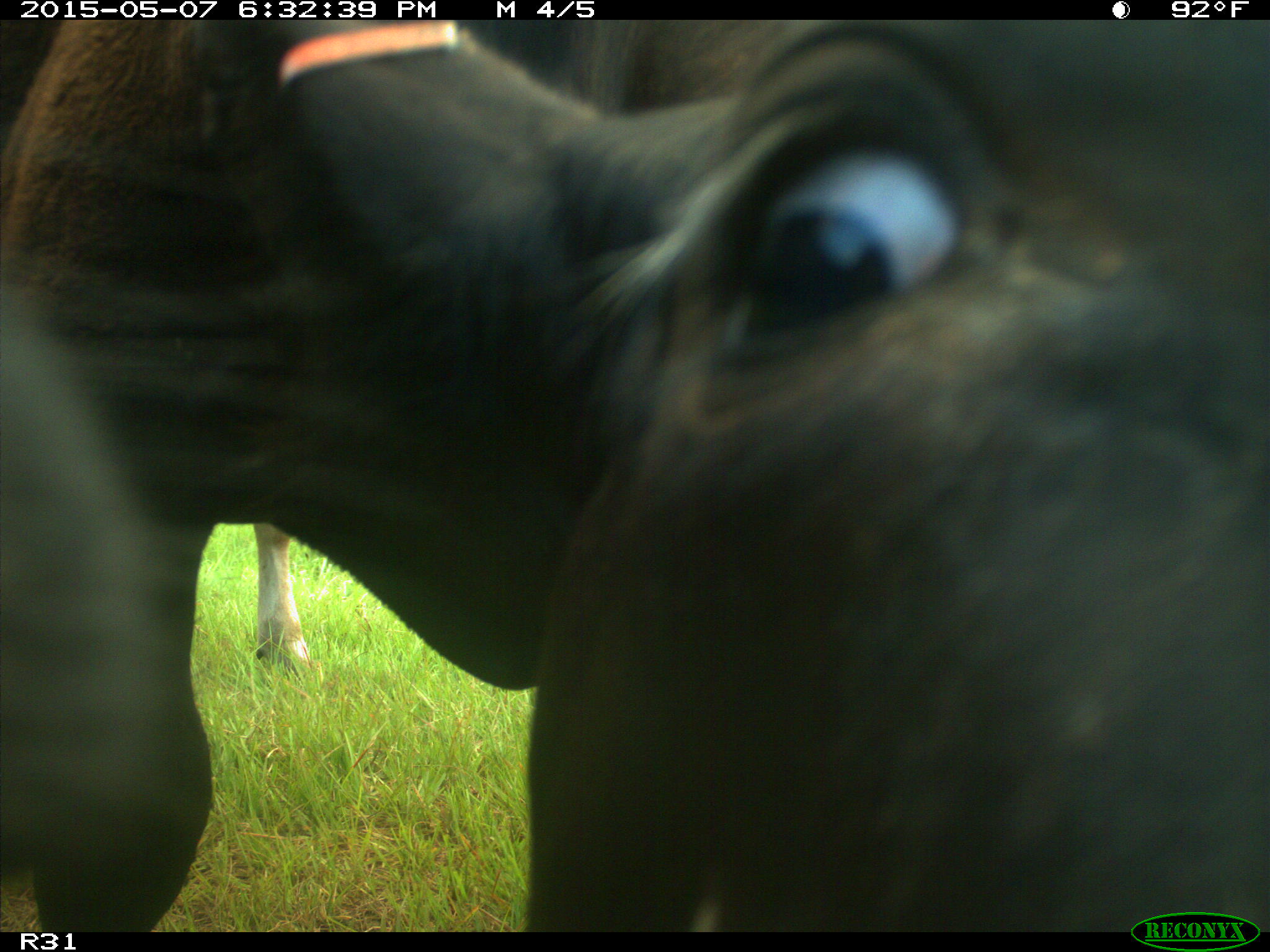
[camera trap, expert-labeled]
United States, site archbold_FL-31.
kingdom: Animalia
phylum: Chordata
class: Mammalia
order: Artiodactyla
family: Bovidae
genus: Bos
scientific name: Bos taurus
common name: domestic cow